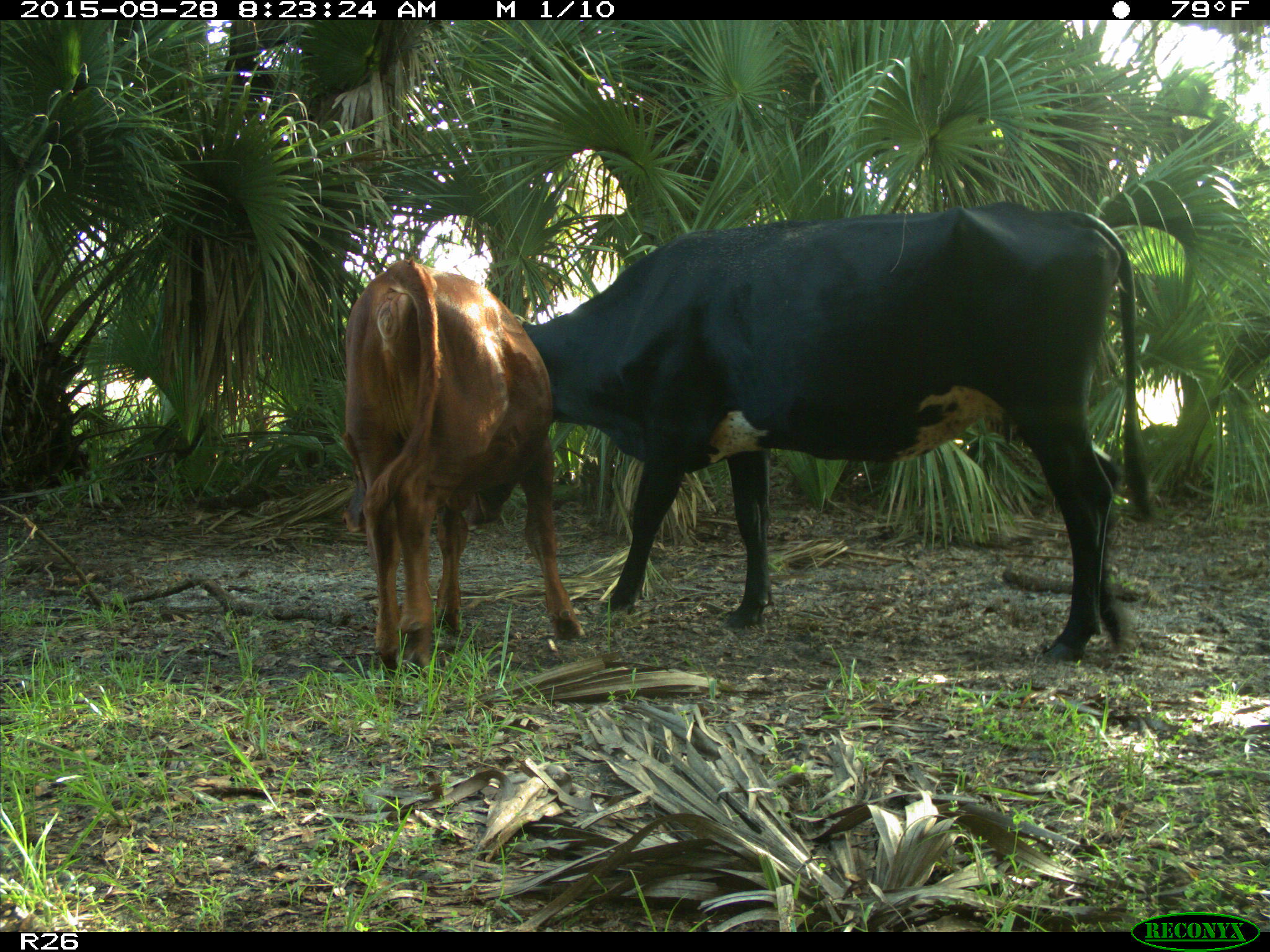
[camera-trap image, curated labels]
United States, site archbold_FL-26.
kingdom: Animalia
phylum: Chordata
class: Mammalia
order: Artiodactyla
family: Bovidae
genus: Bos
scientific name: Bos taurus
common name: domestic cow